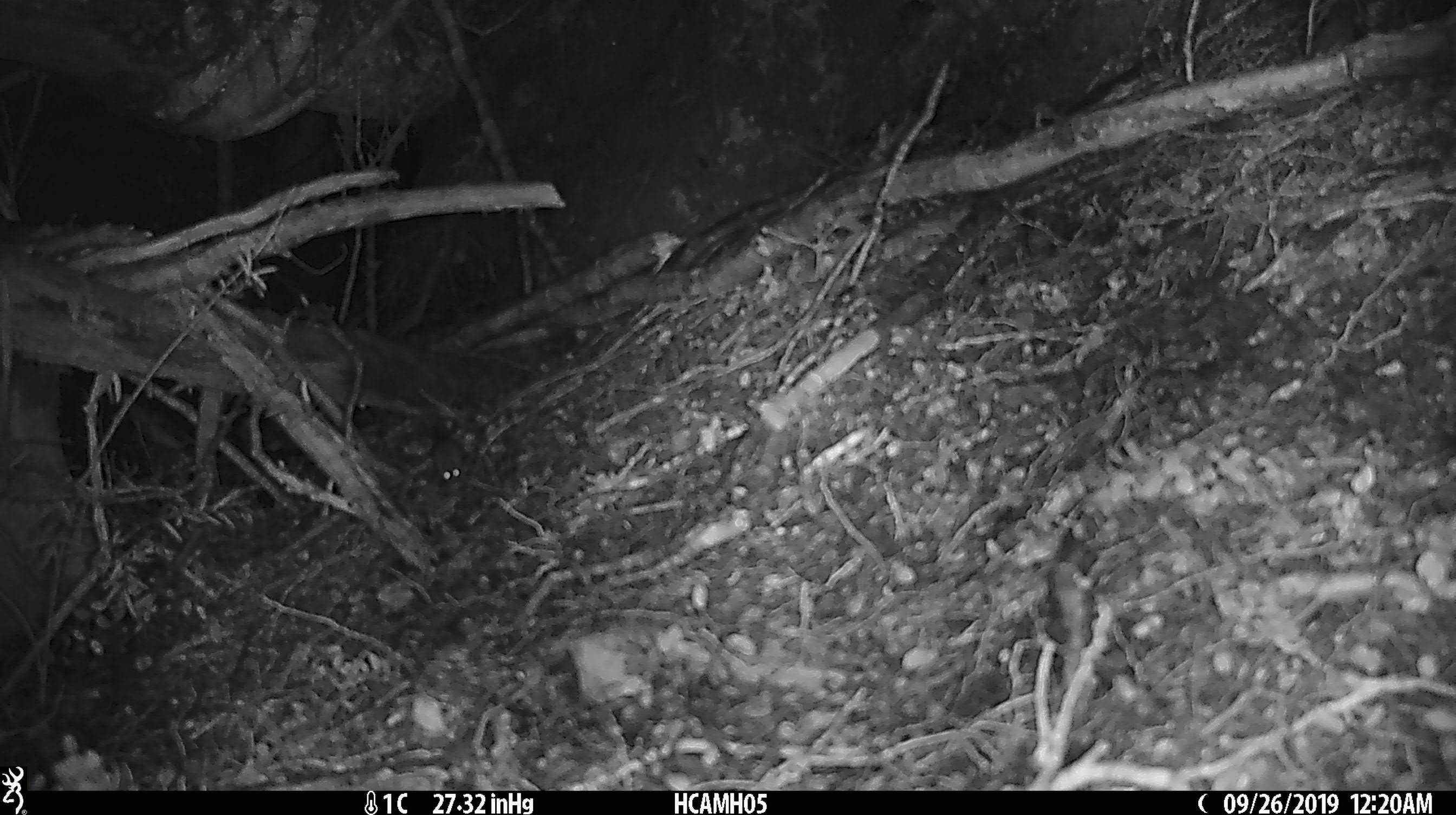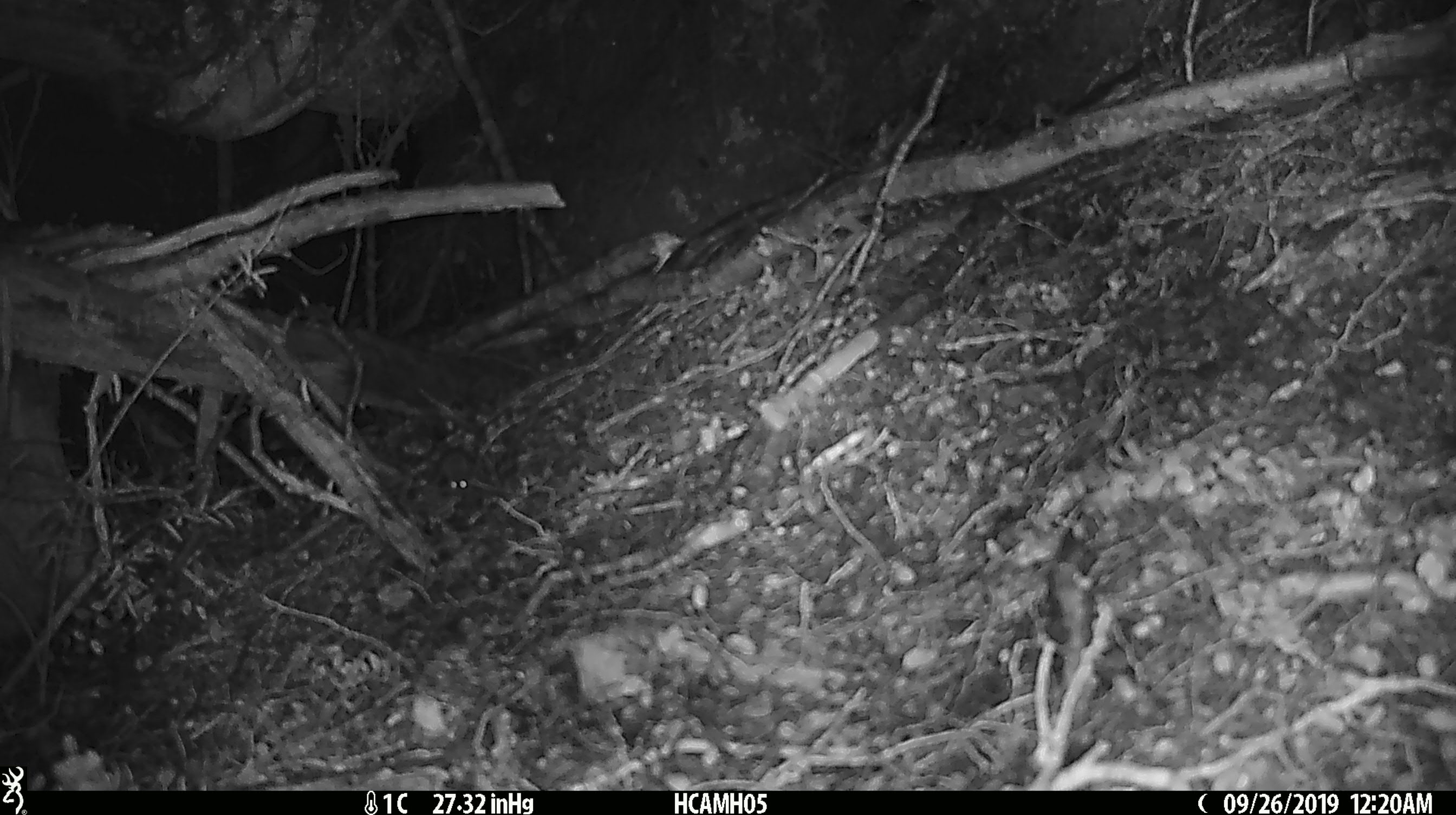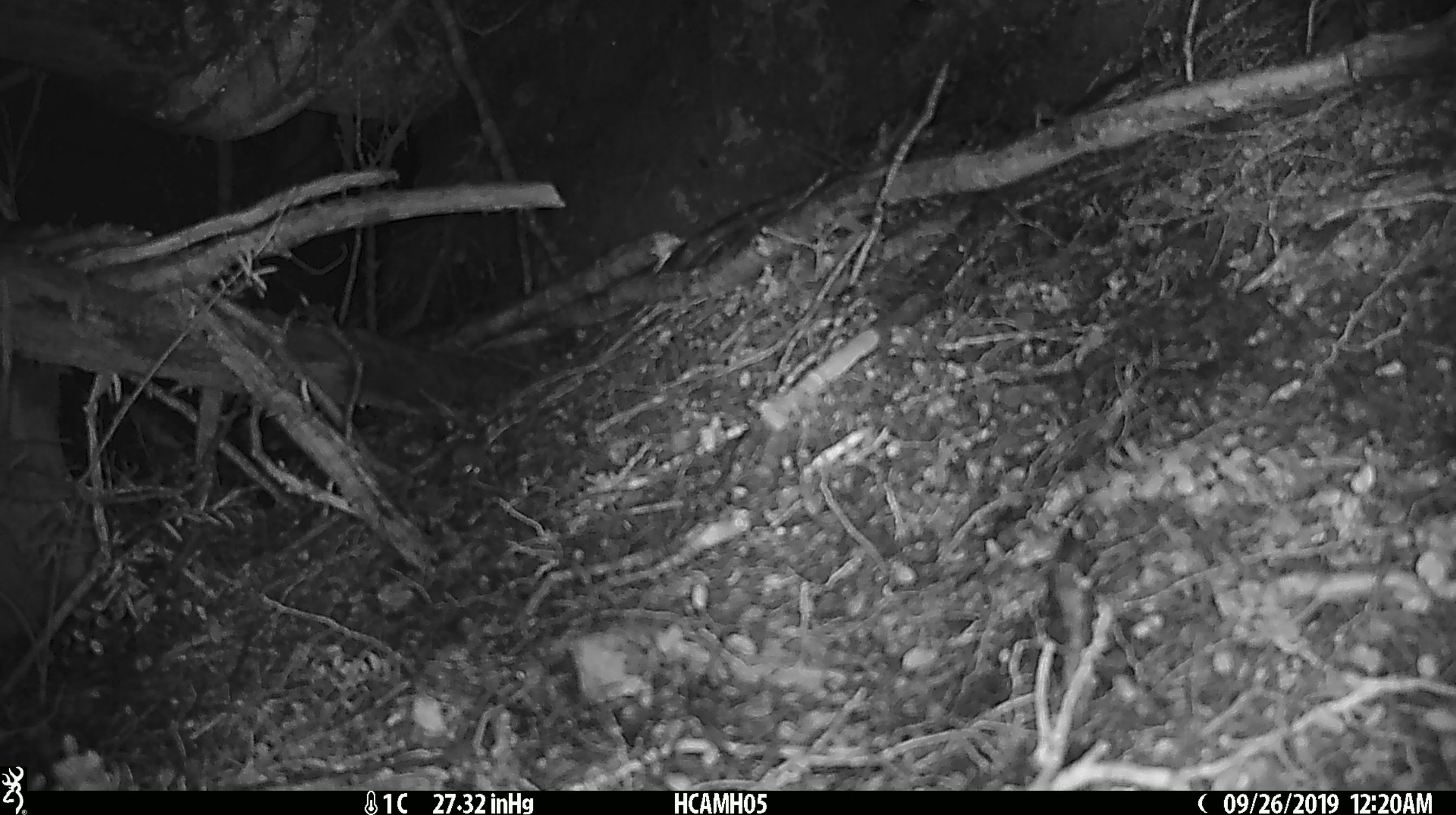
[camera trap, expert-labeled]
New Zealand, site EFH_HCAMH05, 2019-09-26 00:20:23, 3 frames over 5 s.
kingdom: Animalia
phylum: Chordata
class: Mammalia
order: Rodentia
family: Muridae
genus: Mus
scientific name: Mus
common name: mouse